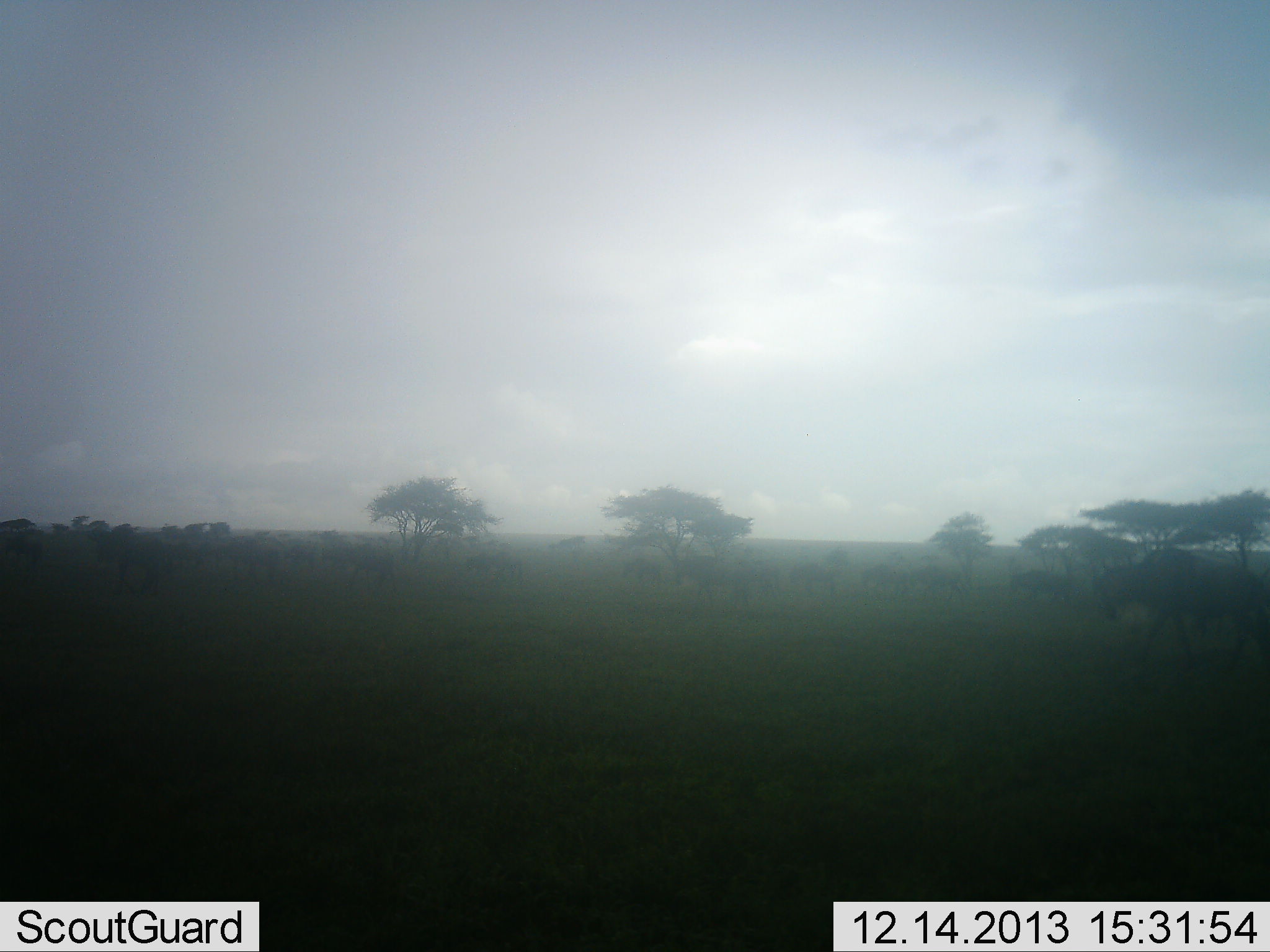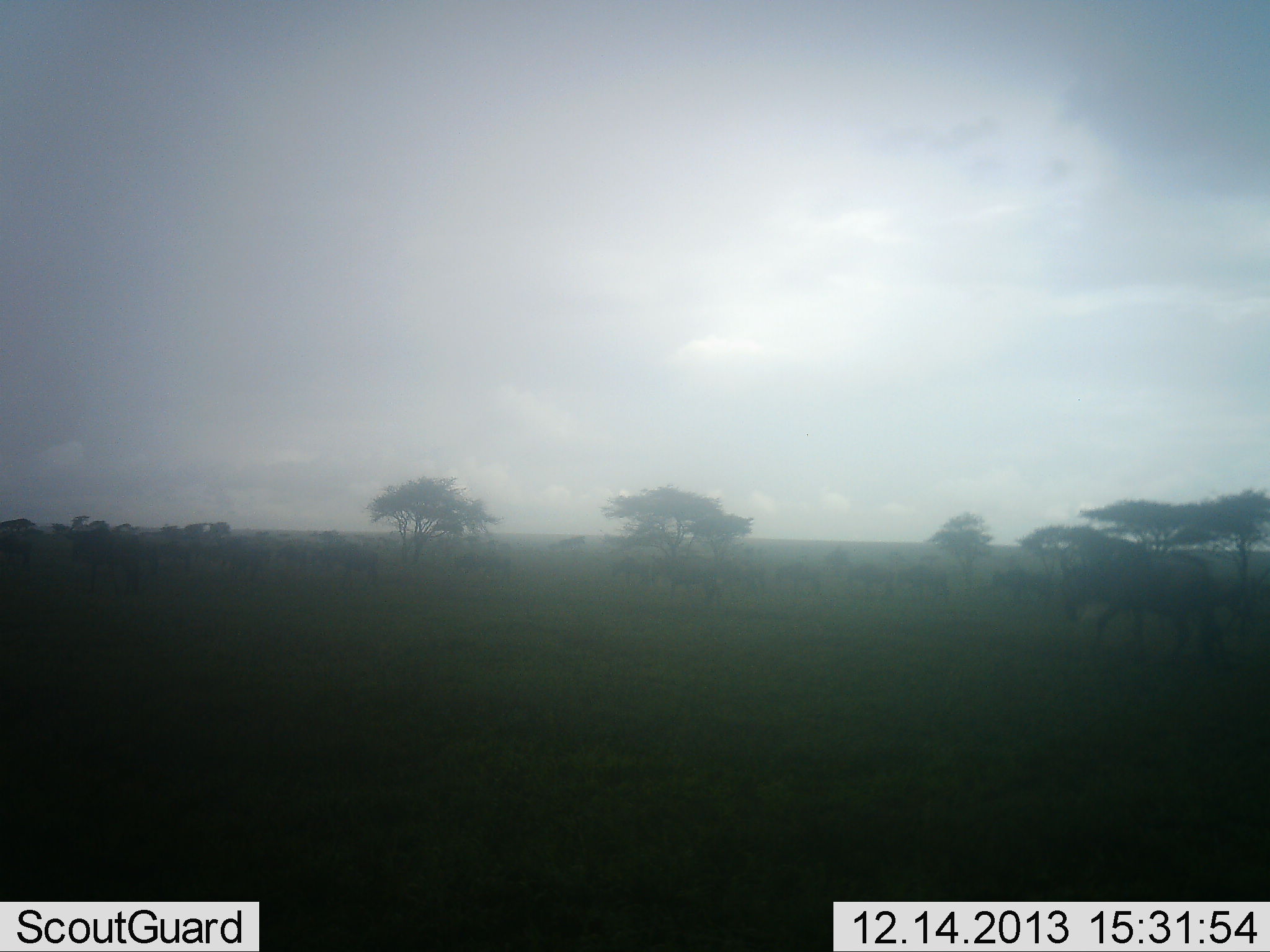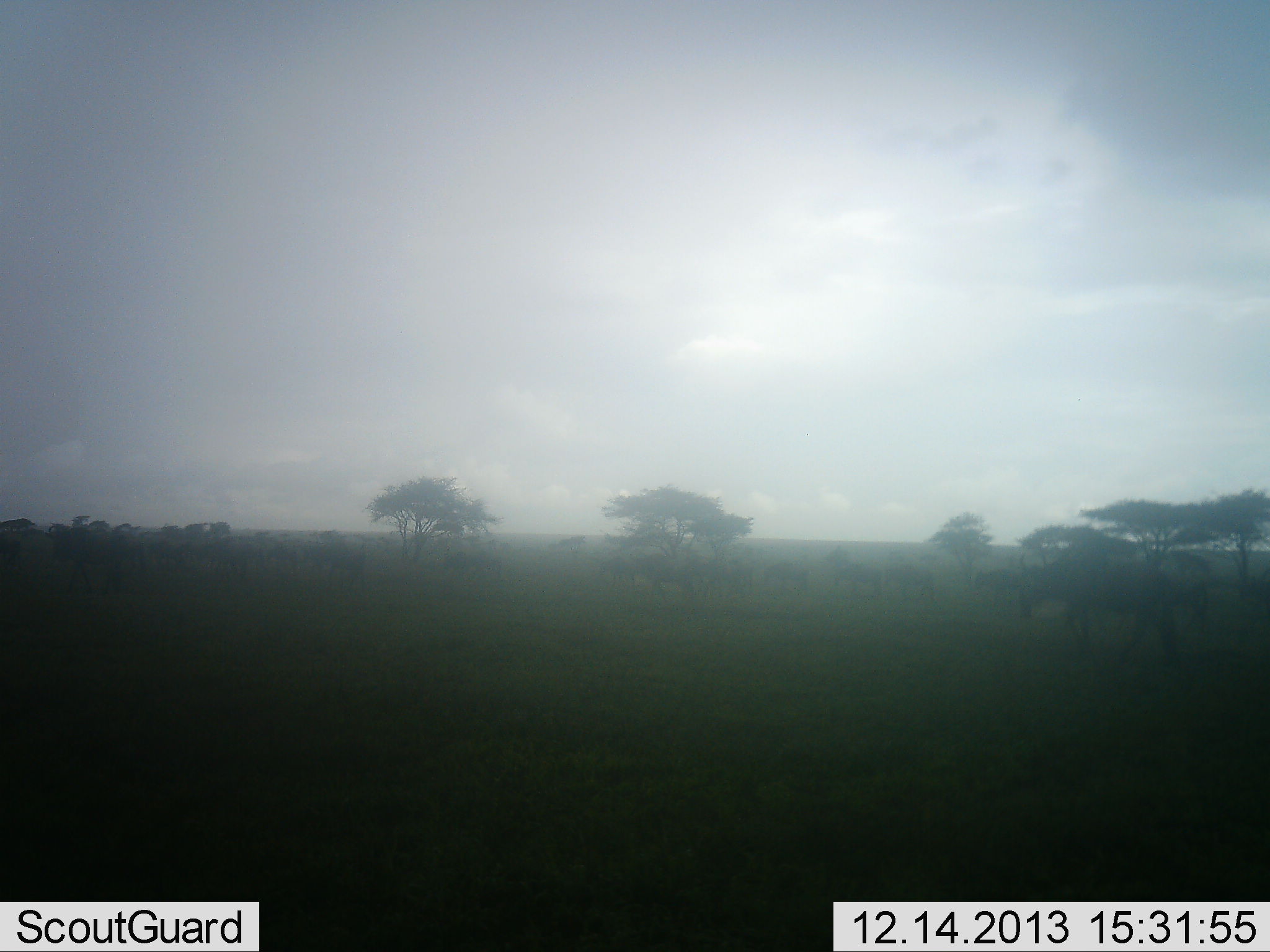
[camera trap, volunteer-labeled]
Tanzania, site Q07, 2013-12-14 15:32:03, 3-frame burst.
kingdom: Animalia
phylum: Chordata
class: Mammalia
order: Artiodactyla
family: Bovidae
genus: Connochaetes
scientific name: Connochaetes taurinus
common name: blue wildebeest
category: wildebeest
Wildebeest (blue wildebeest) (Connochaetes taurinus), count 11-50. Behavior (volunteer vote fractions): standing 7%, resting 0%, moving 100%, interacting 0%. Young present (vote fraction): 0%. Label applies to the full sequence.